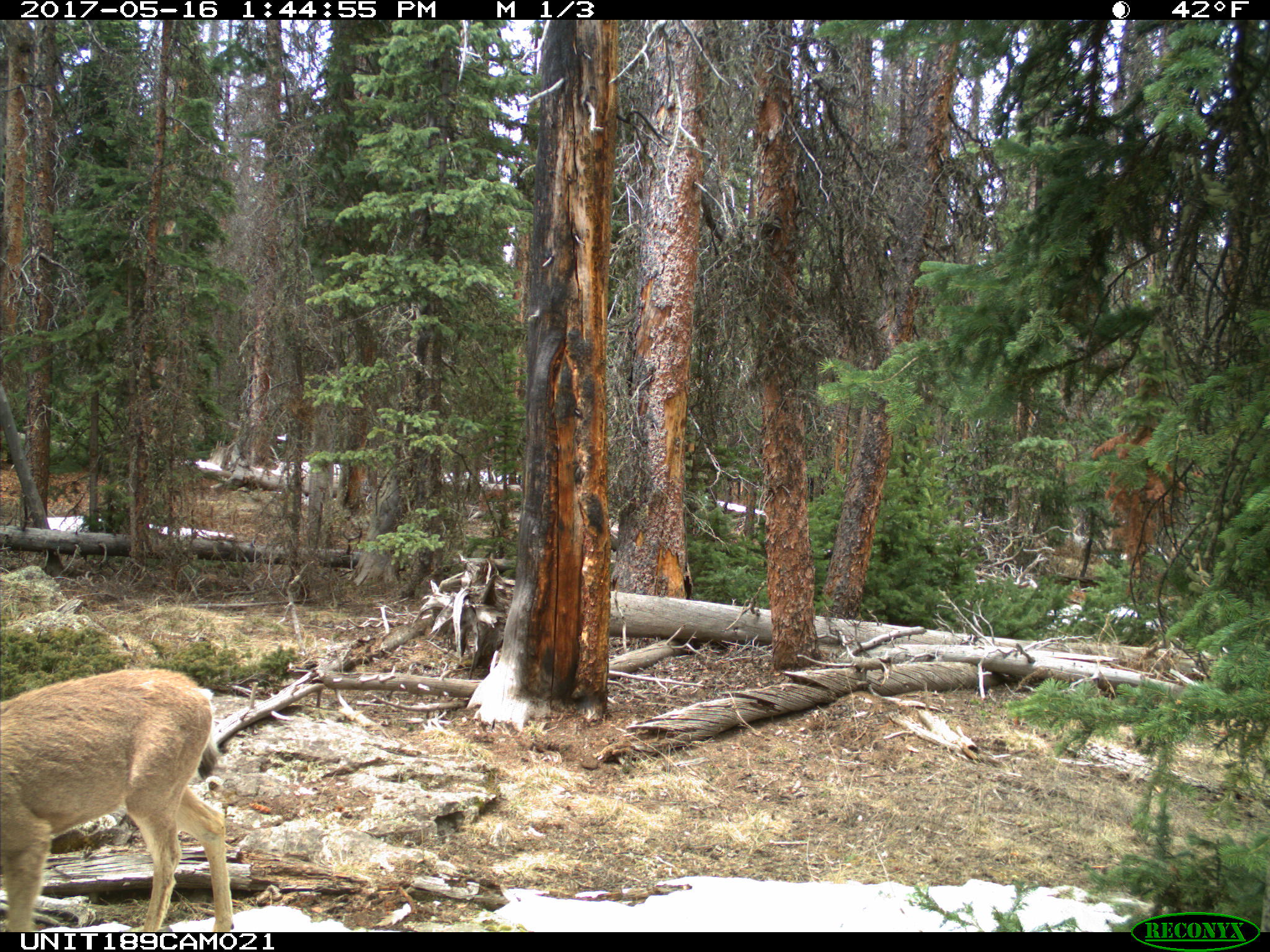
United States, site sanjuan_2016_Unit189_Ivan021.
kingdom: Animalia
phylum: Chordata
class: Mammalia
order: Artiodactyla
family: Cervidae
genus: Odocoileus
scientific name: Odocoileus hemionus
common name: mule deer